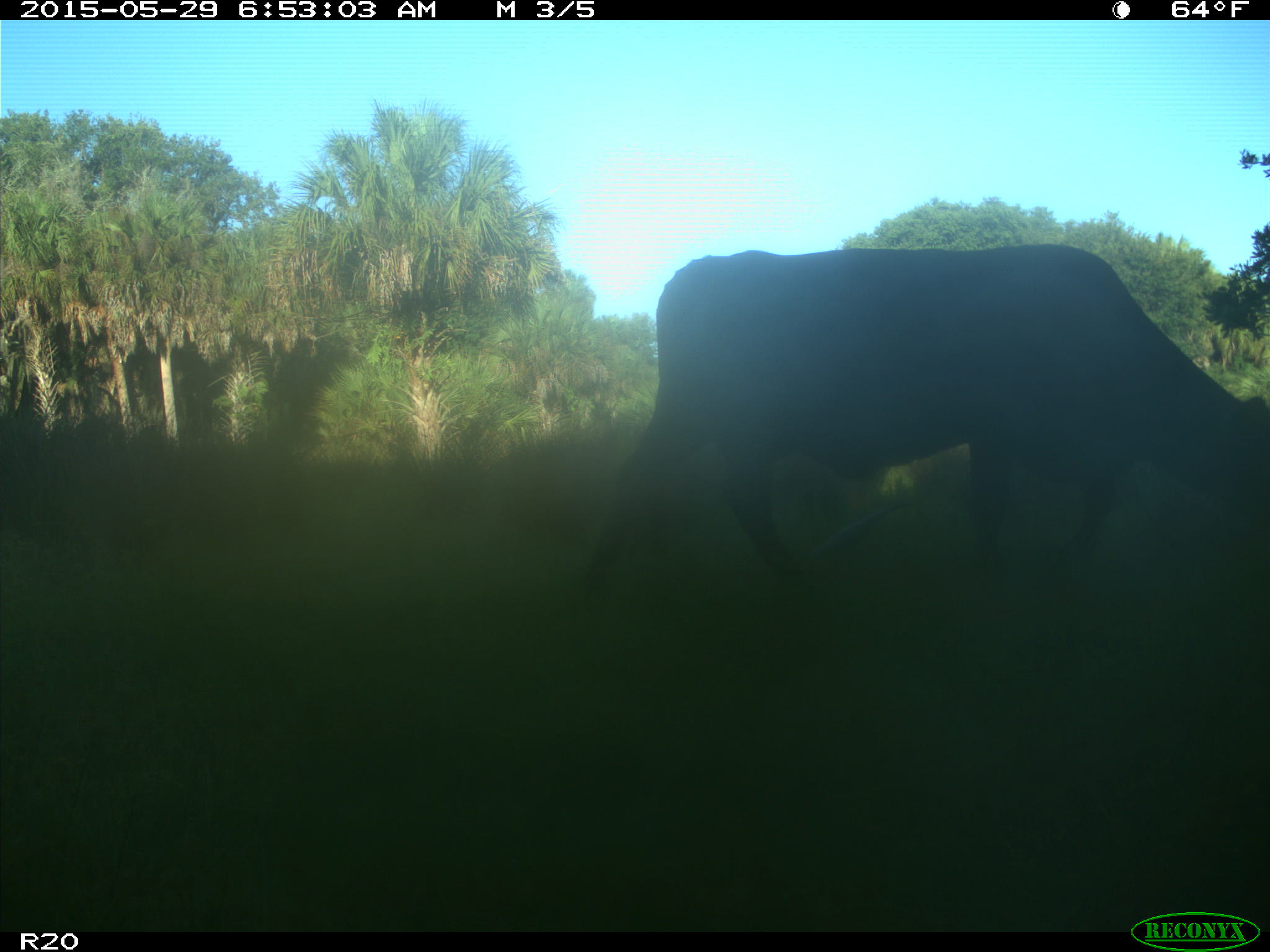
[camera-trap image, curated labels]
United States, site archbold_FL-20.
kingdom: Animalia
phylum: Chordata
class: Mammalia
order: Artiodactyla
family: Bovidae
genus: Bos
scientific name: Bos taurus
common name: domestic cow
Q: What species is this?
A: Bos taurus (domestic cow).